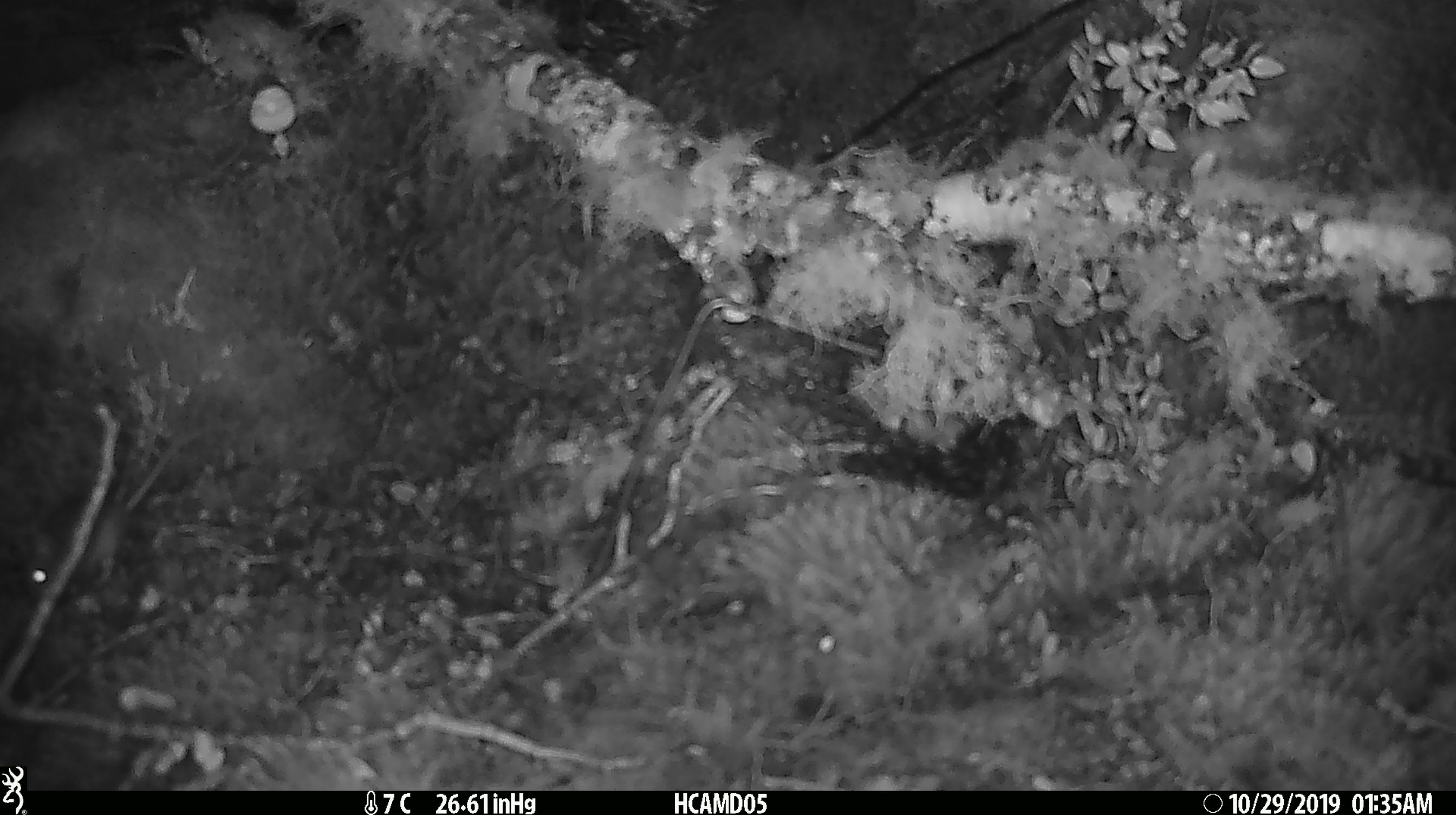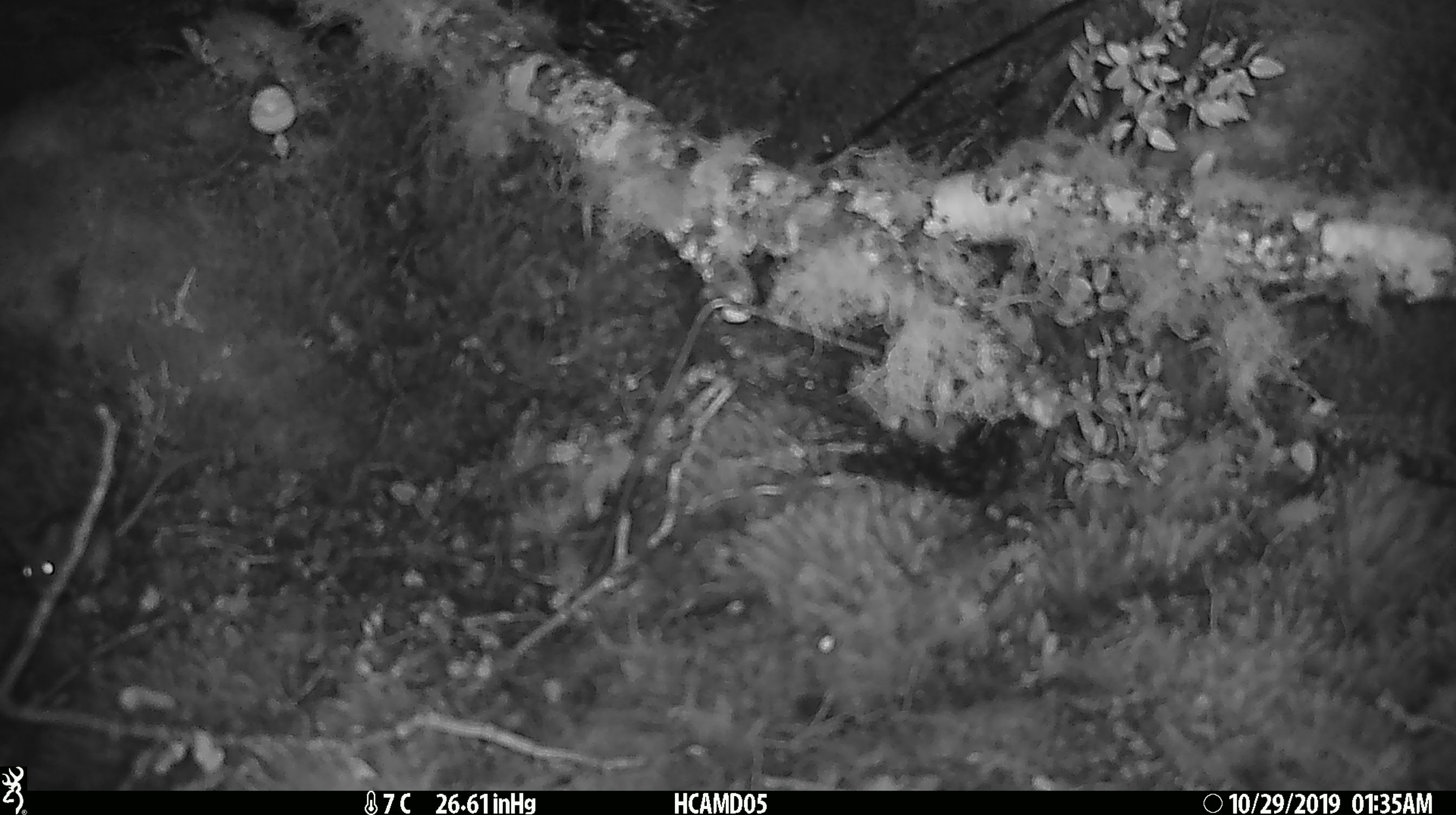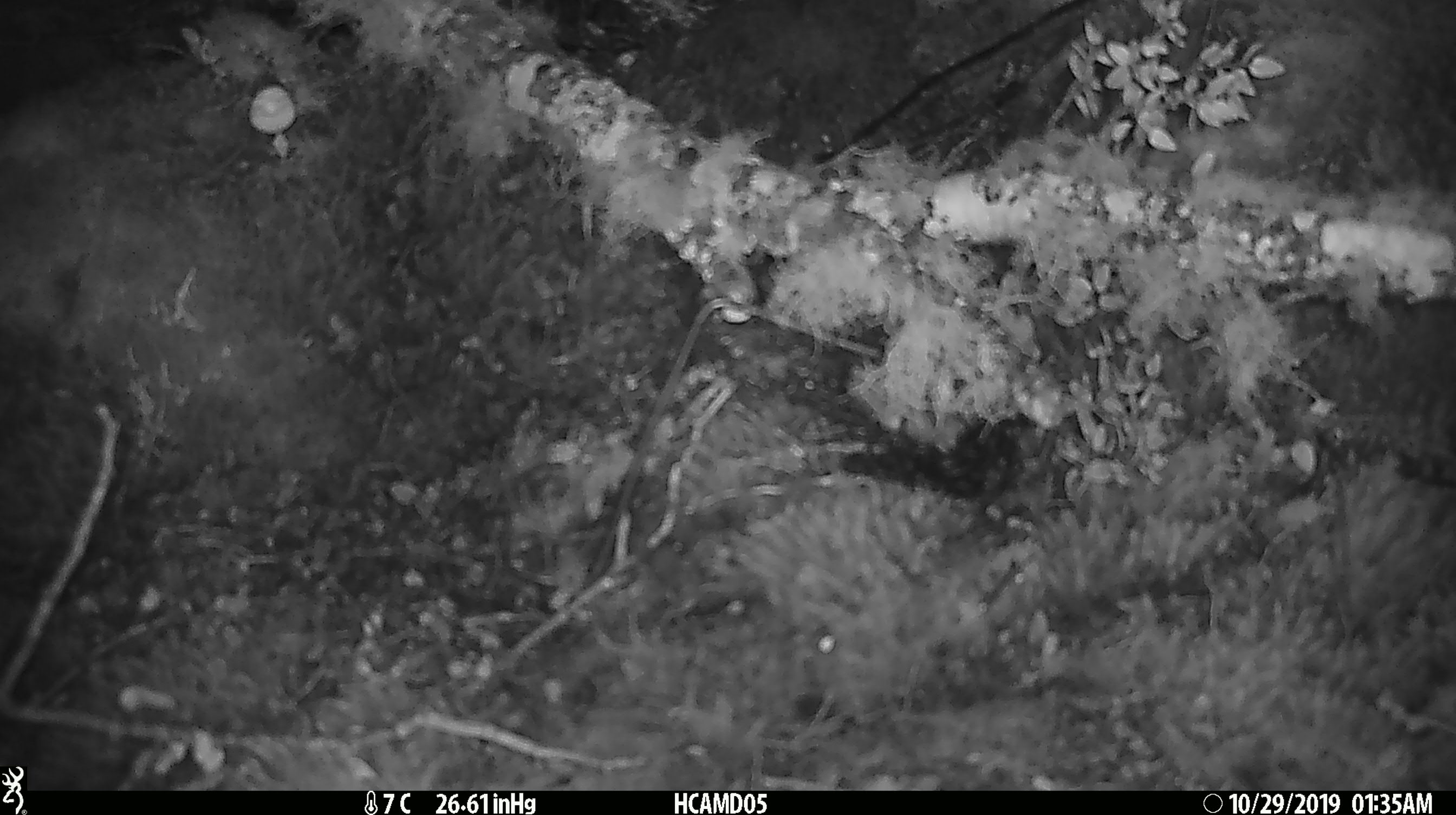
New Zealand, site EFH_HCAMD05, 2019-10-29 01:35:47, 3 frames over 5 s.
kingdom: Animalia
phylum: Chordata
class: Mammalia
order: Rodentia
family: Muridae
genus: Mus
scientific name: Mus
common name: mouse